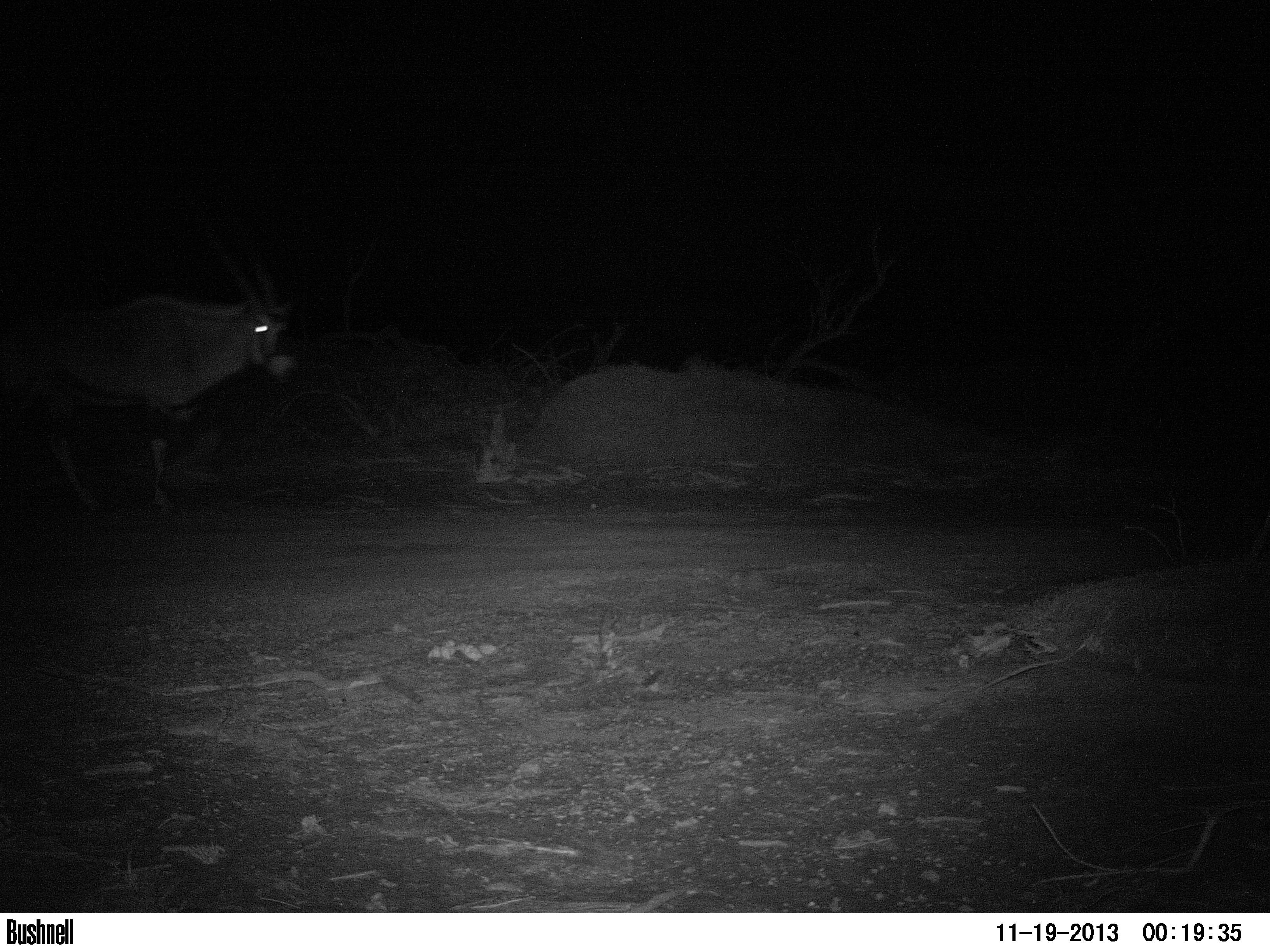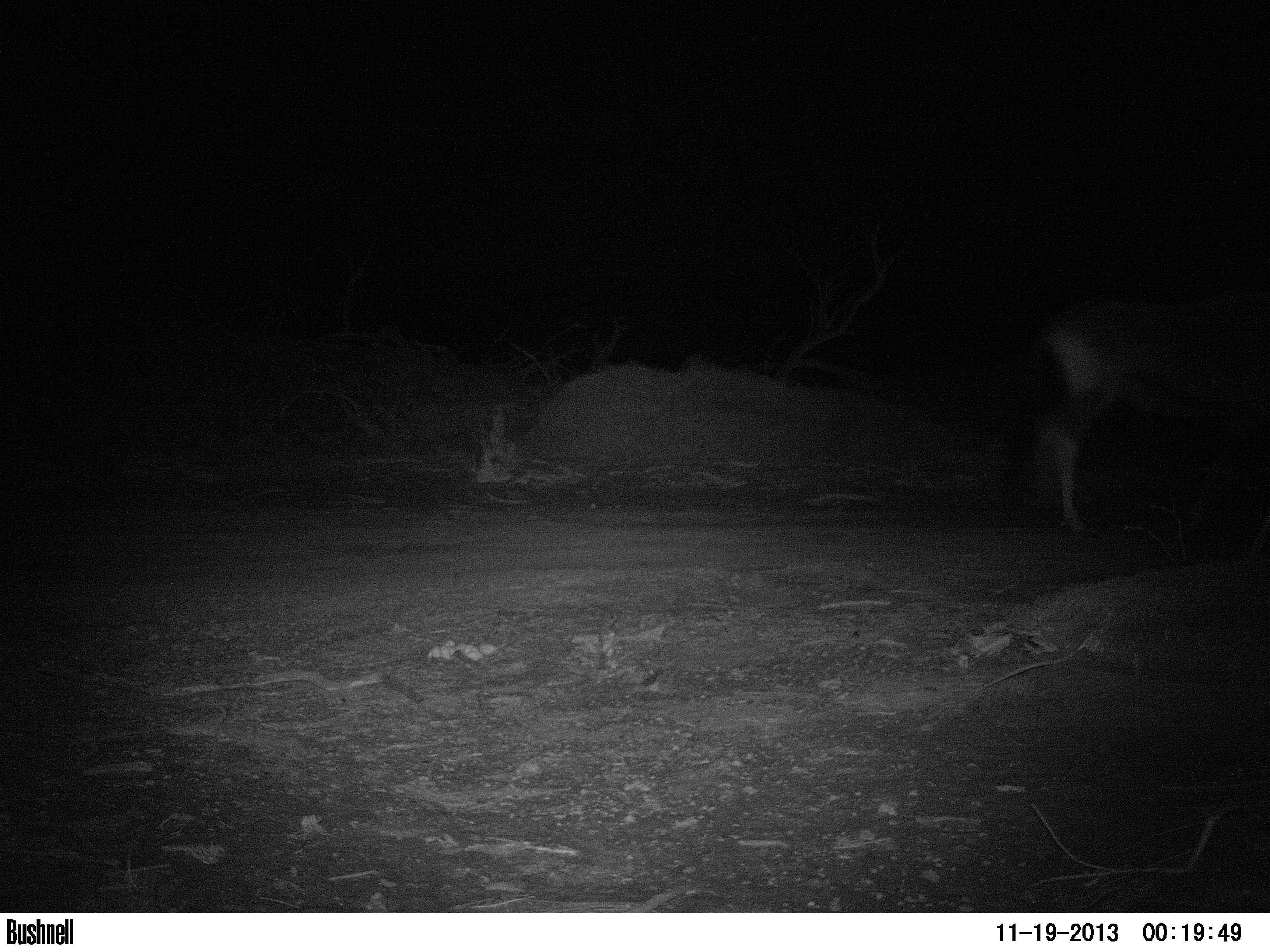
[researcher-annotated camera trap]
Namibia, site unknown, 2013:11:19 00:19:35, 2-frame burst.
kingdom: Animalia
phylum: Chordata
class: Mammalia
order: Artiodactyla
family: Bovidae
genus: Oryx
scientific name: Oryx gazella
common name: gemsbok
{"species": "Oryx gazella (gemsbok)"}